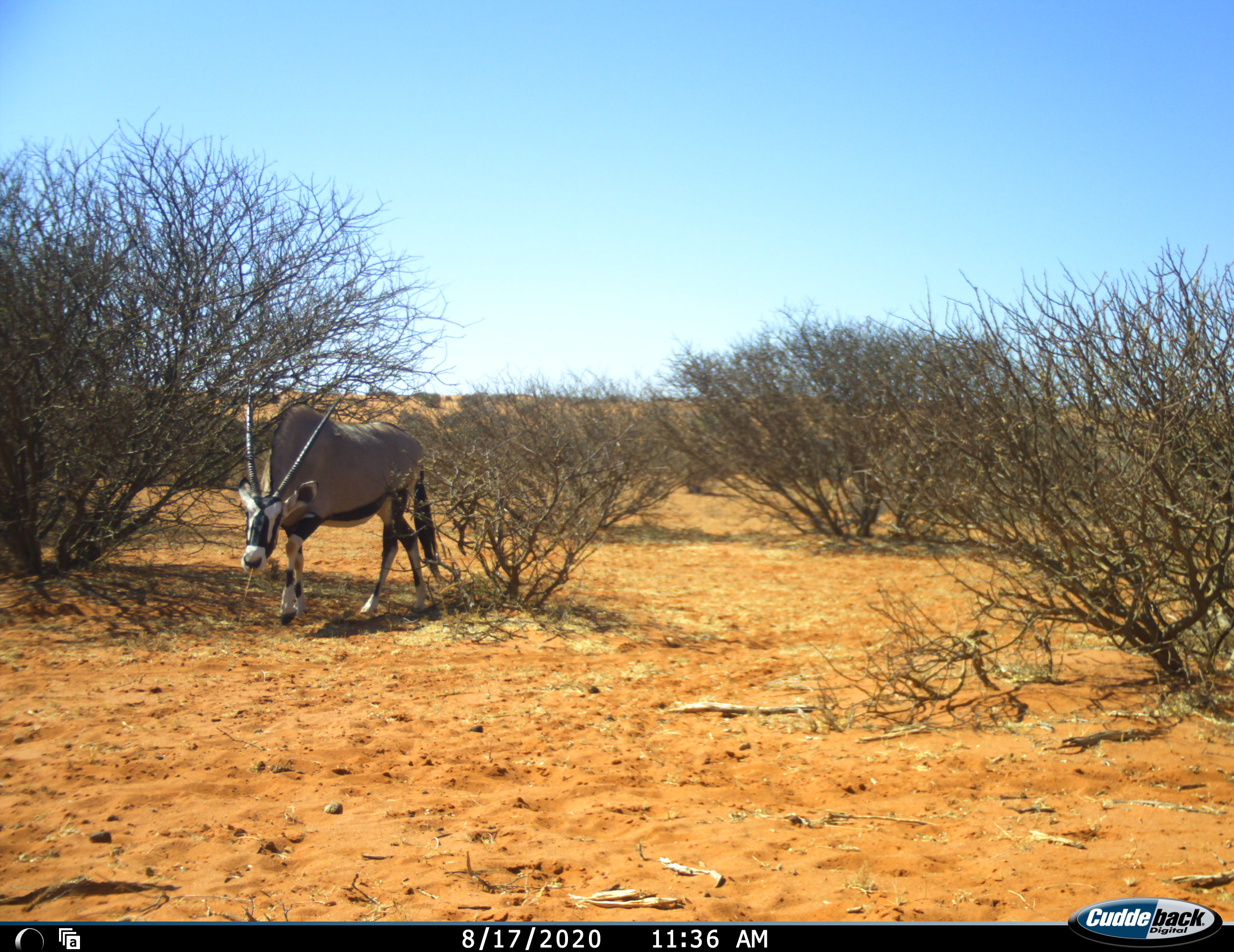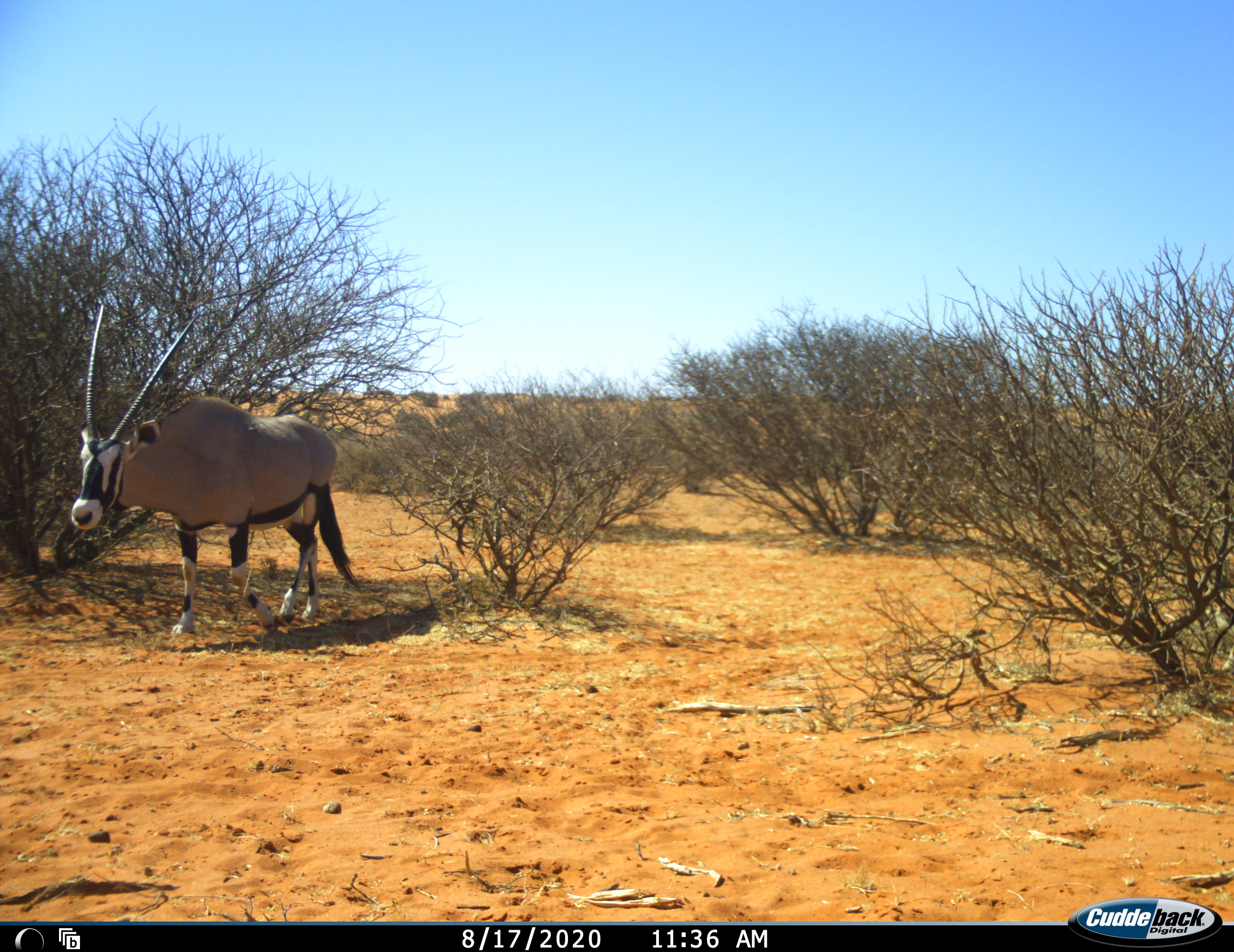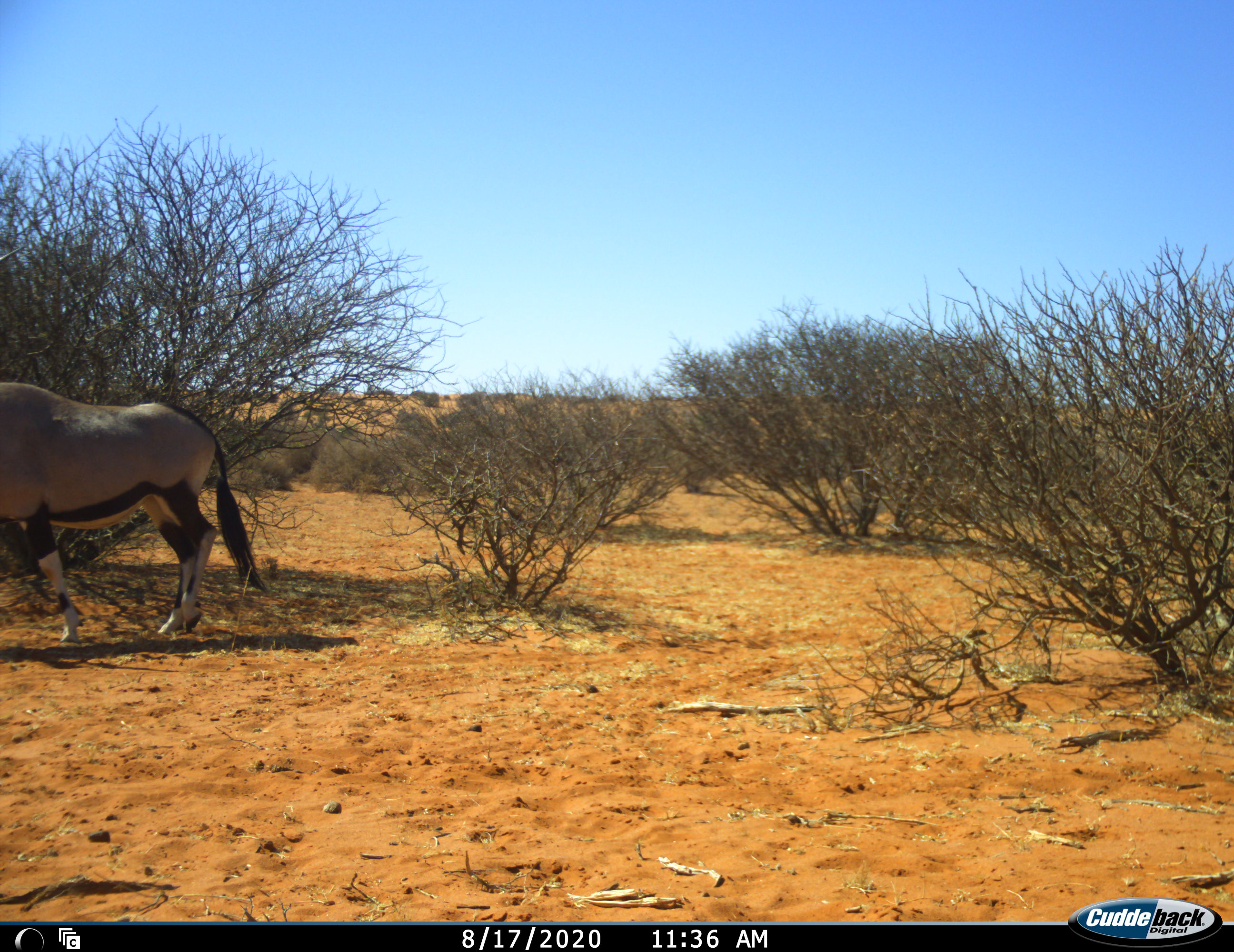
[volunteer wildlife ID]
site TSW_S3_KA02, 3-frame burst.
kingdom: Animalia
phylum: Chordata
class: Mammalia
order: Artiodactyla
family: Bovidae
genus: Oryx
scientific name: Oryx gazella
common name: gemsbok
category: oryx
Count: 1.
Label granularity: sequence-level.